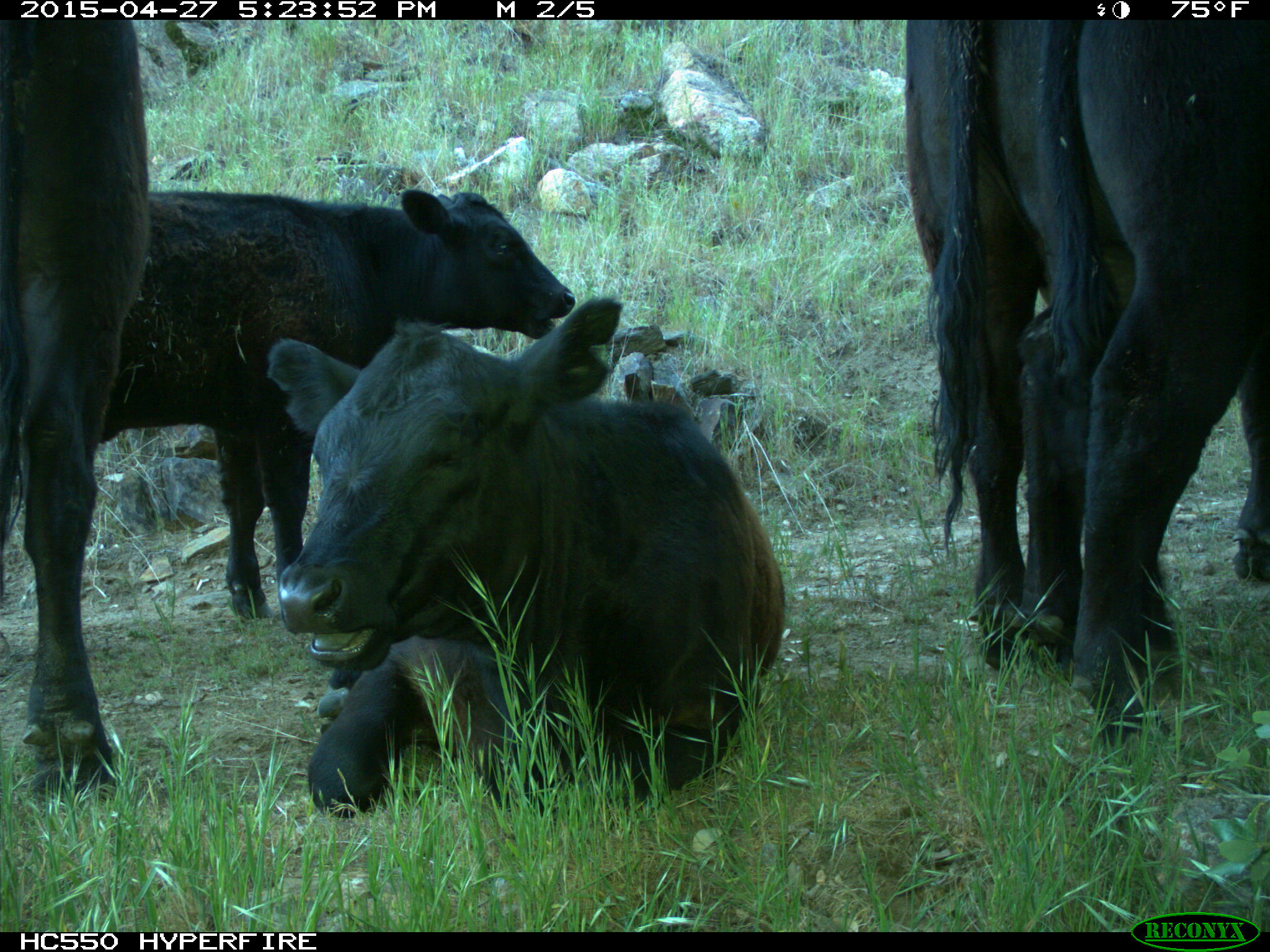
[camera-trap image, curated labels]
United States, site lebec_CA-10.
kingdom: Animalia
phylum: Chordata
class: Mammalia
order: Artiodactyla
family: Bovidae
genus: Bos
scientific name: Bos taurus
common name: domestic cow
Bos taurus (domestic cow).